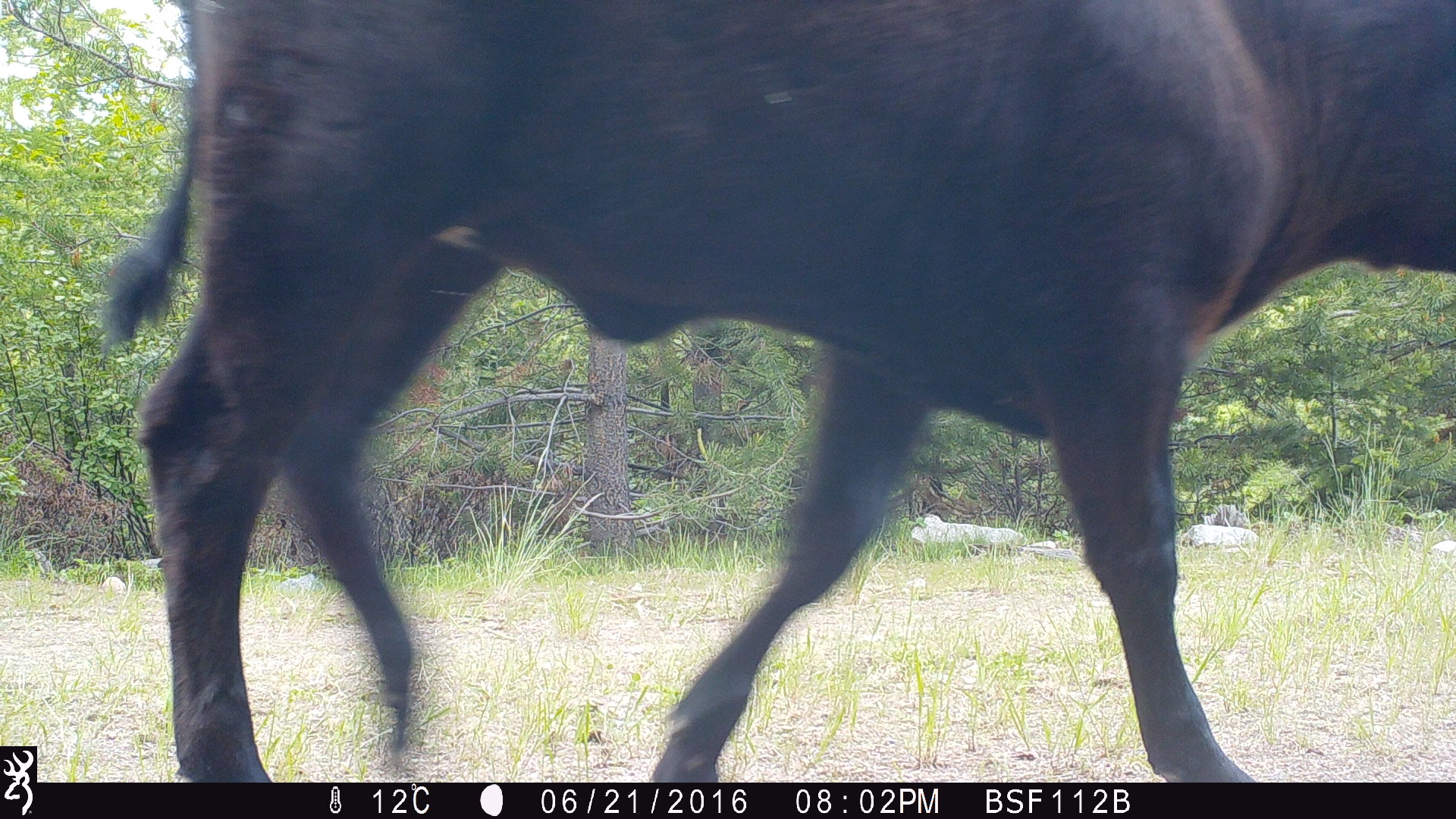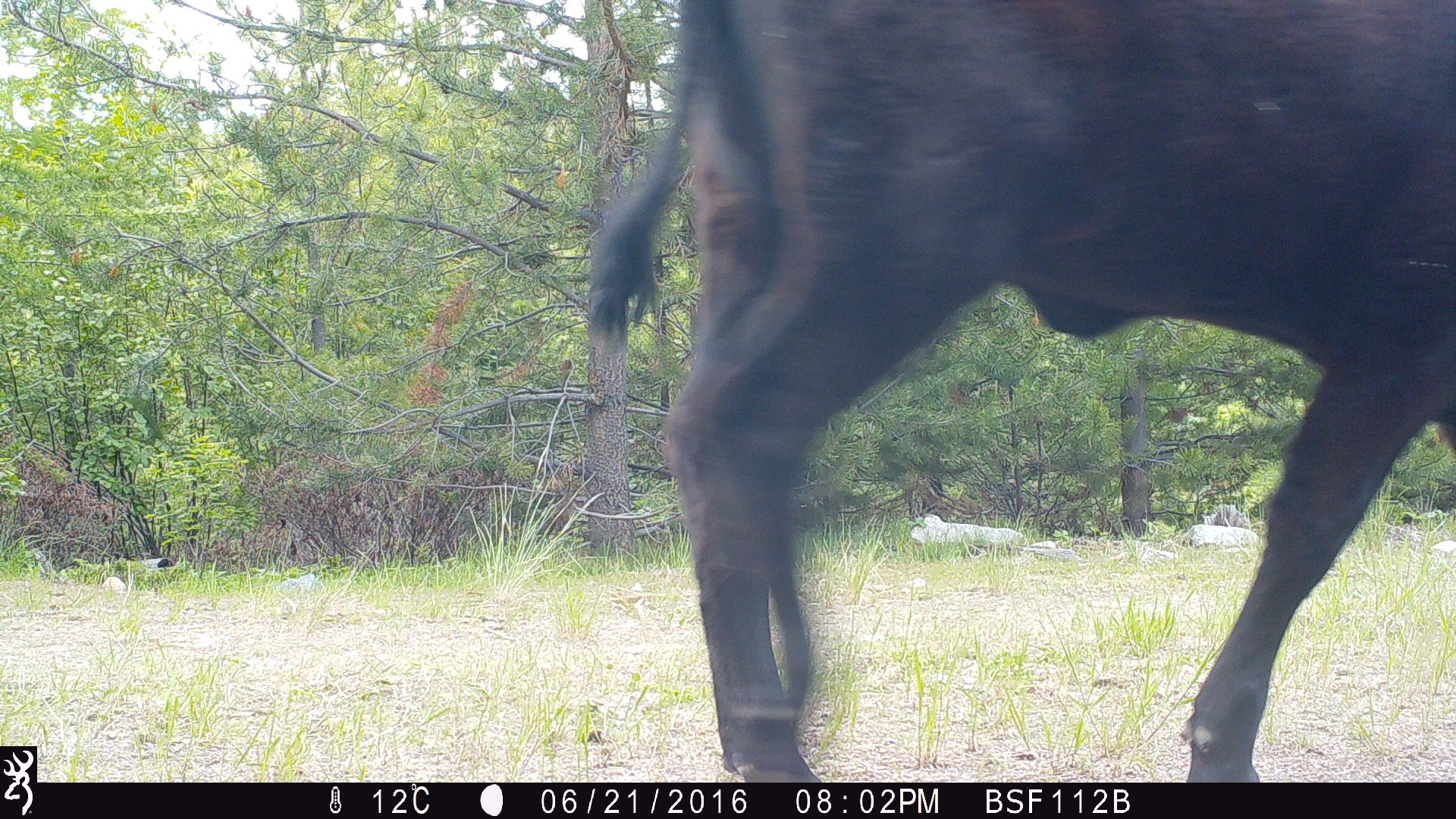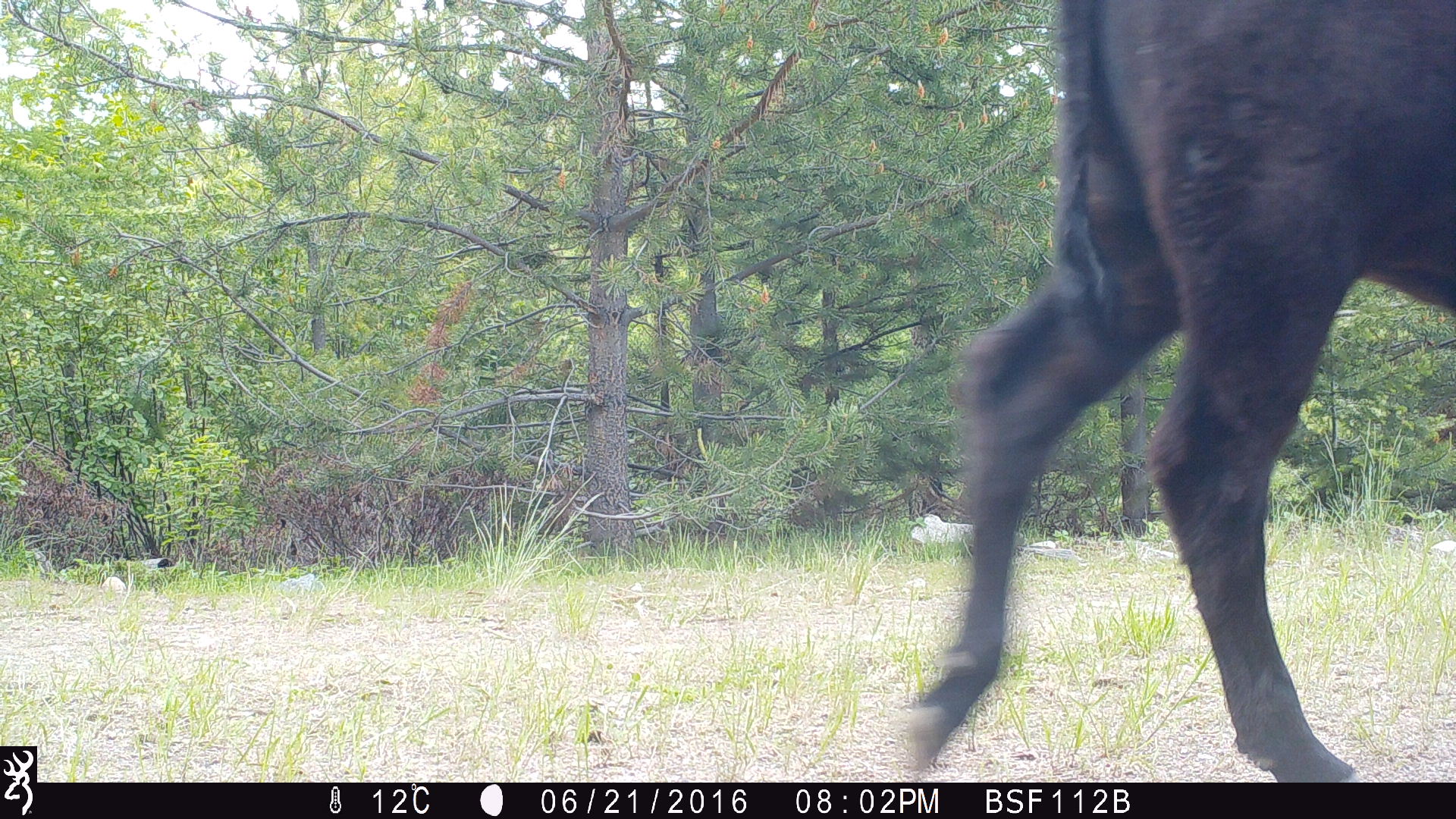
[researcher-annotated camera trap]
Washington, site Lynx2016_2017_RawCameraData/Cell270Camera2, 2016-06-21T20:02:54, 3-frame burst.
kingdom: Animalia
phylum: Chordata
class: Mammalia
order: Artiodactyla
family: Bovidae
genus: Bos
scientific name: Bos taurus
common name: domestic cattle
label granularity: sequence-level